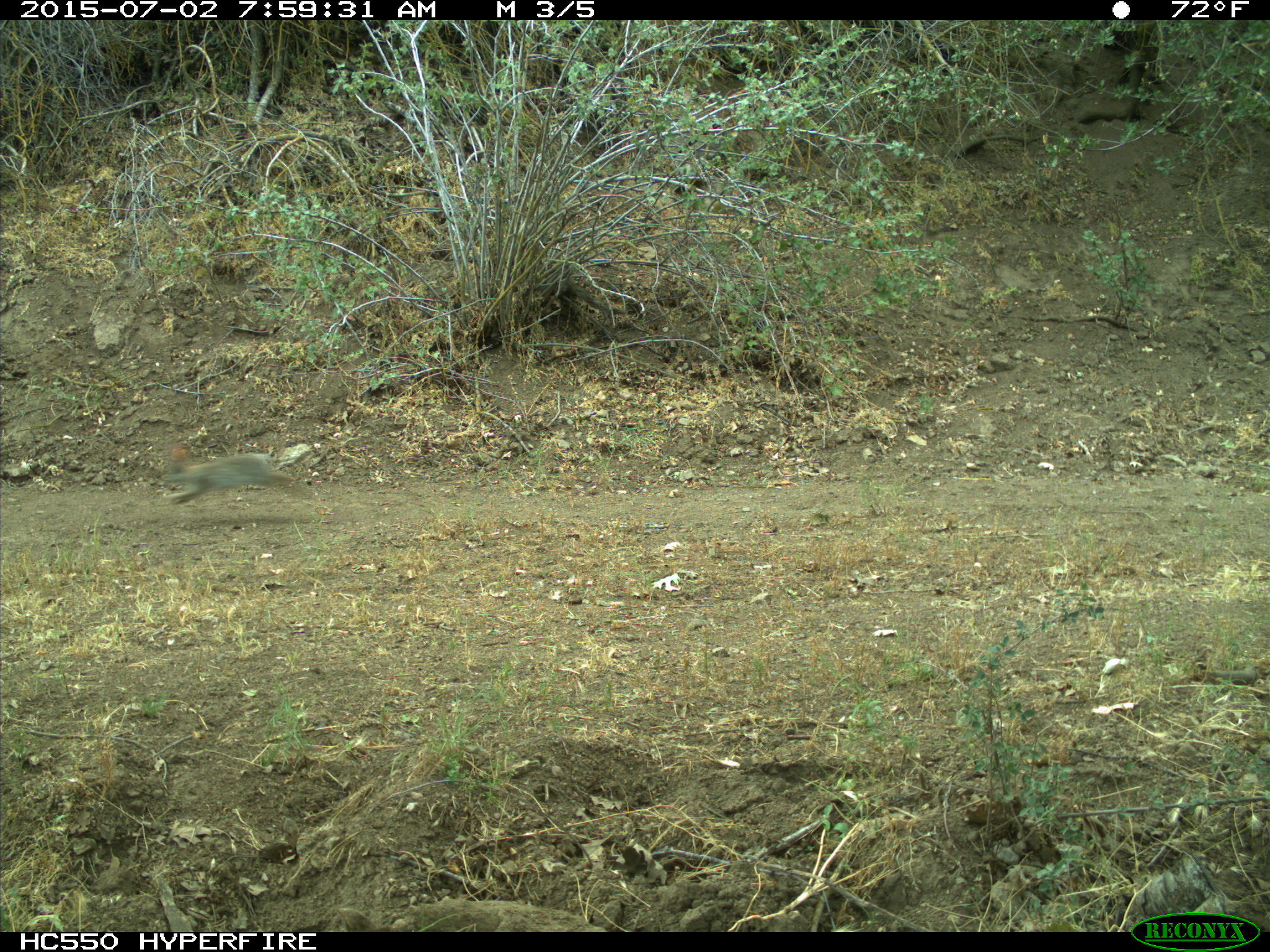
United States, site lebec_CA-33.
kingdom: Animalia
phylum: Chordata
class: Mammalia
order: Lagomorpha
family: Leporidae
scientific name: Leporidae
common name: rabbits and hares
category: unidentified rabbit